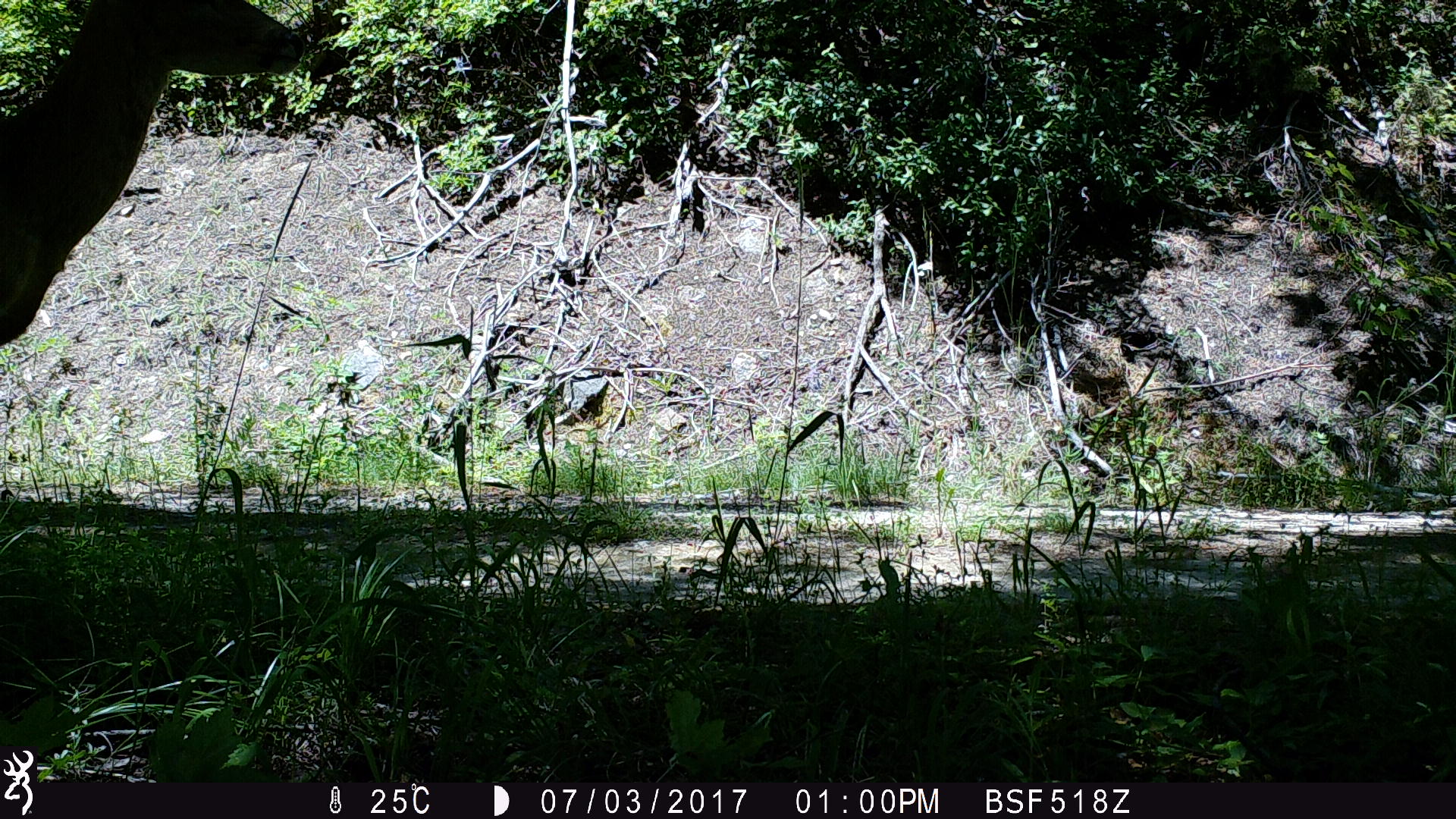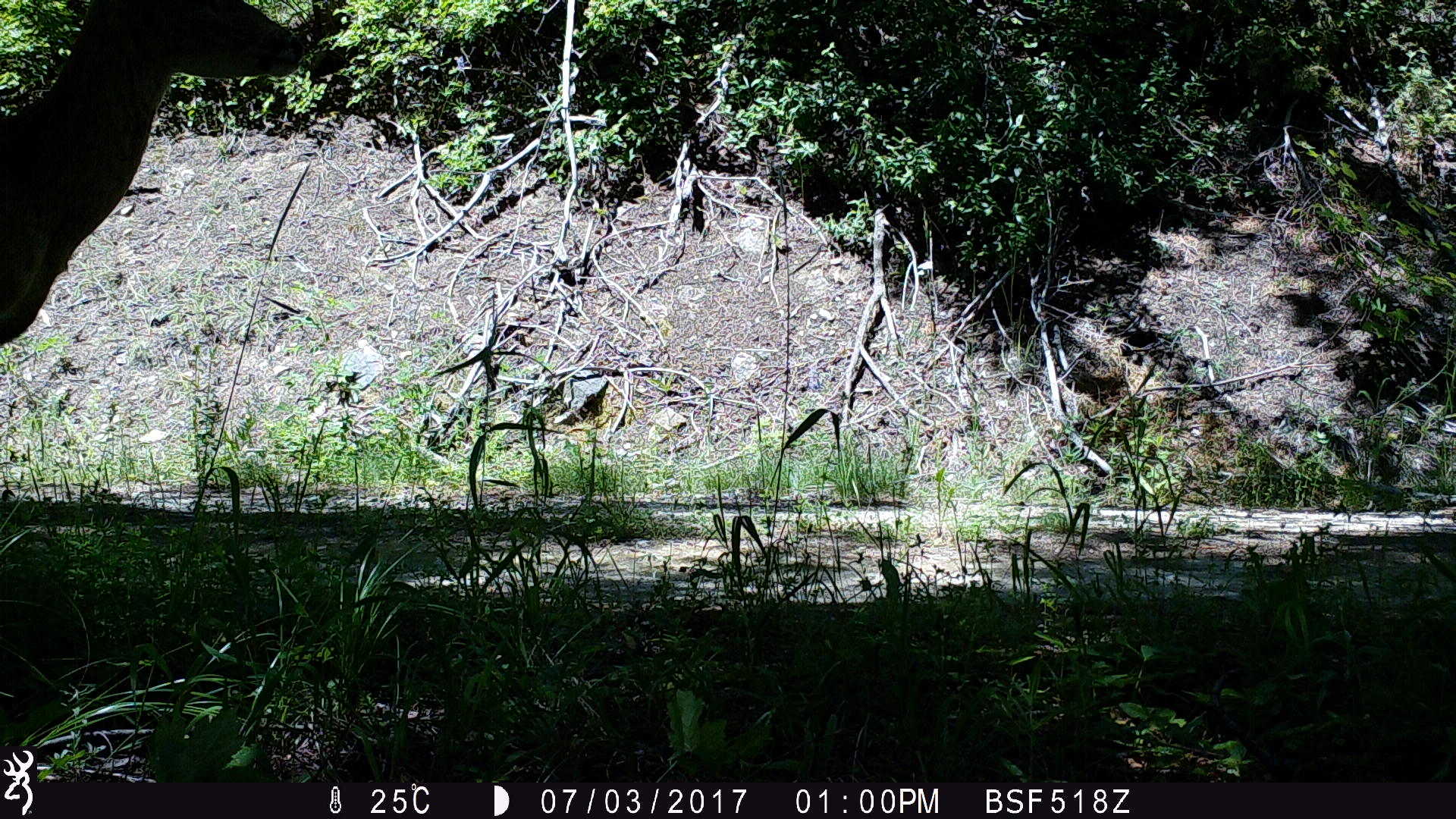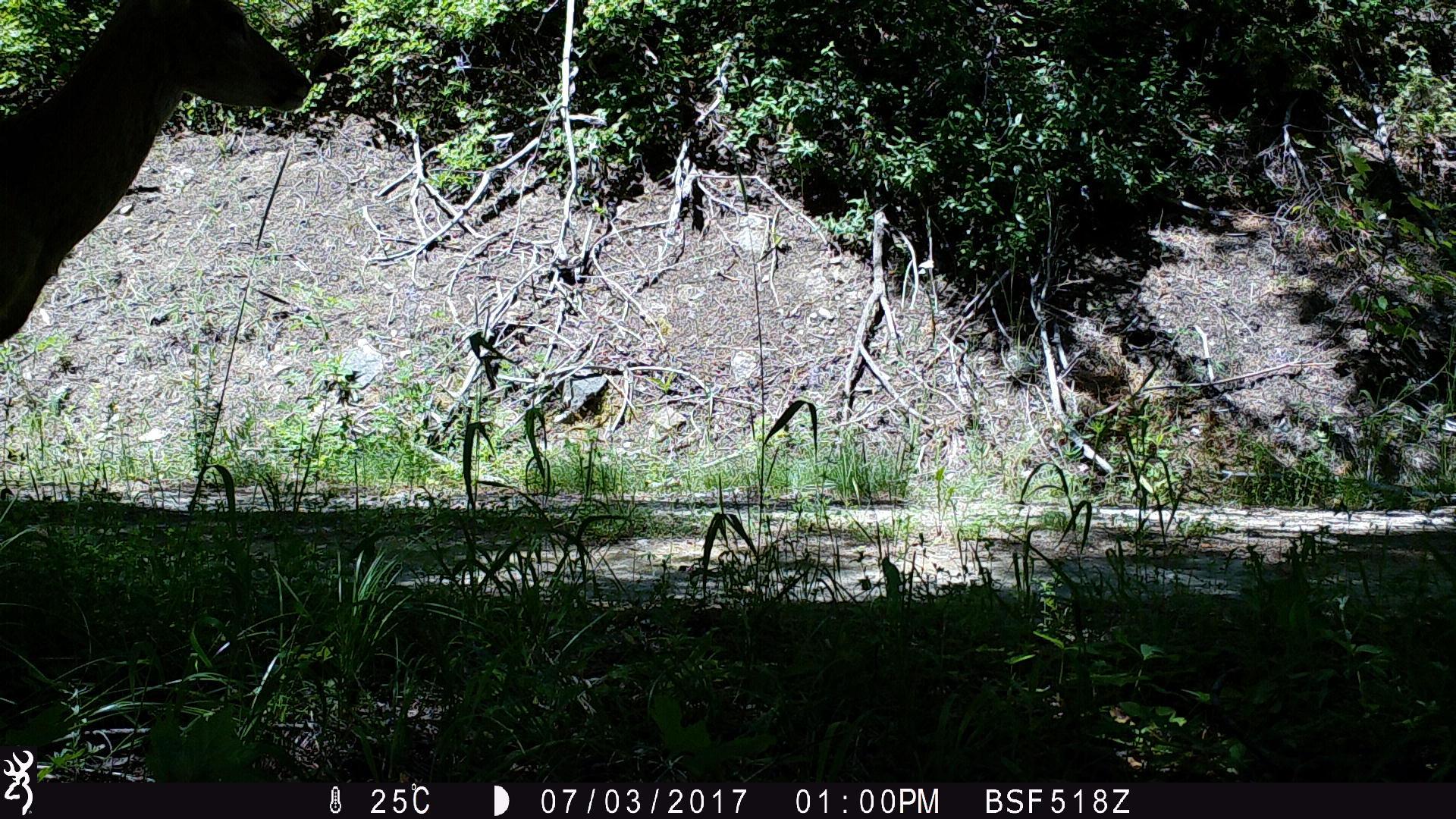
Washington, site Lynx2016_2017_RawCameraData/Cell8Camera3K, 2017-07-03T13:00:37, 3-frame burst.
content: unidentified animal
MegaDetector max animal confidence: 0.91